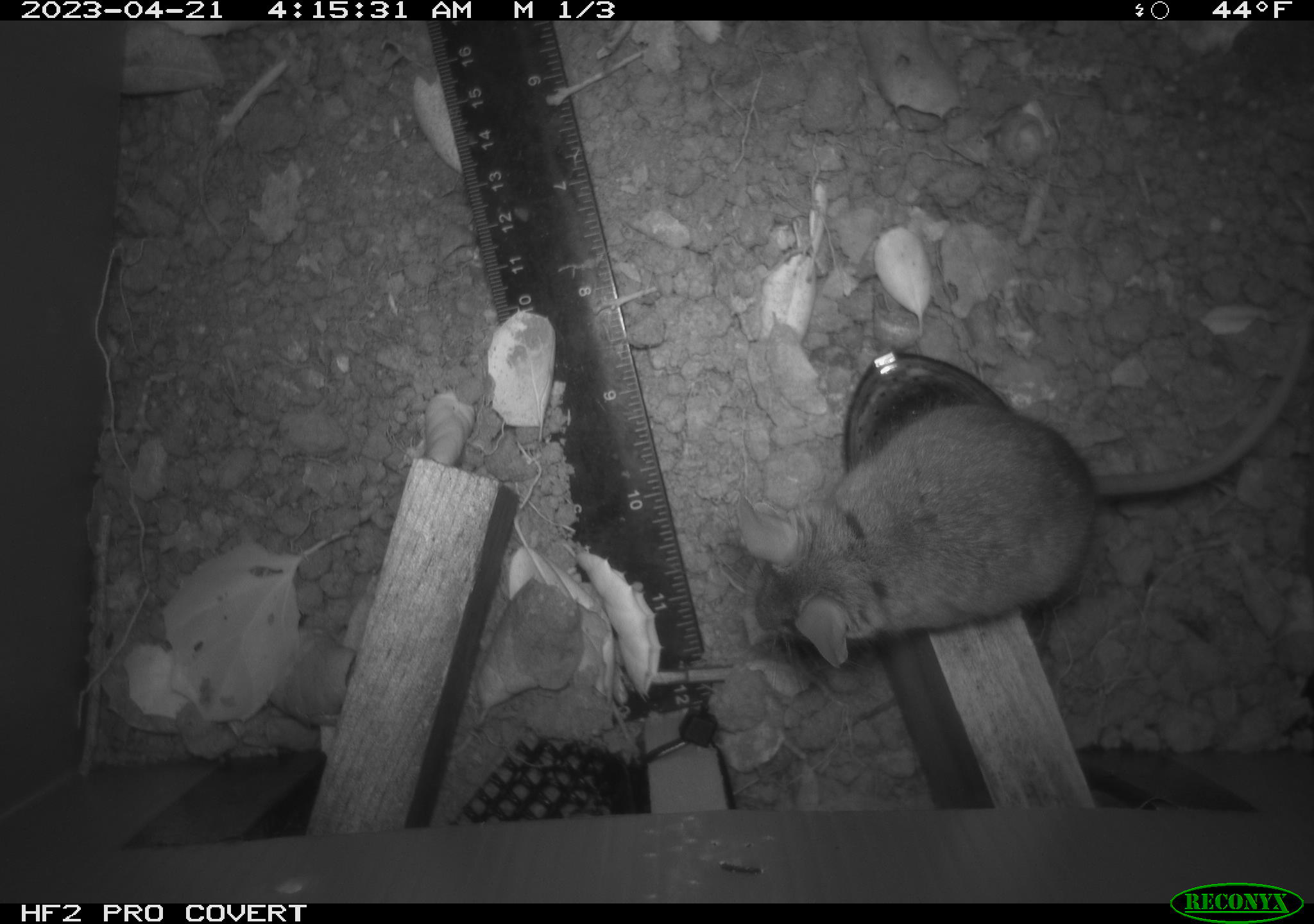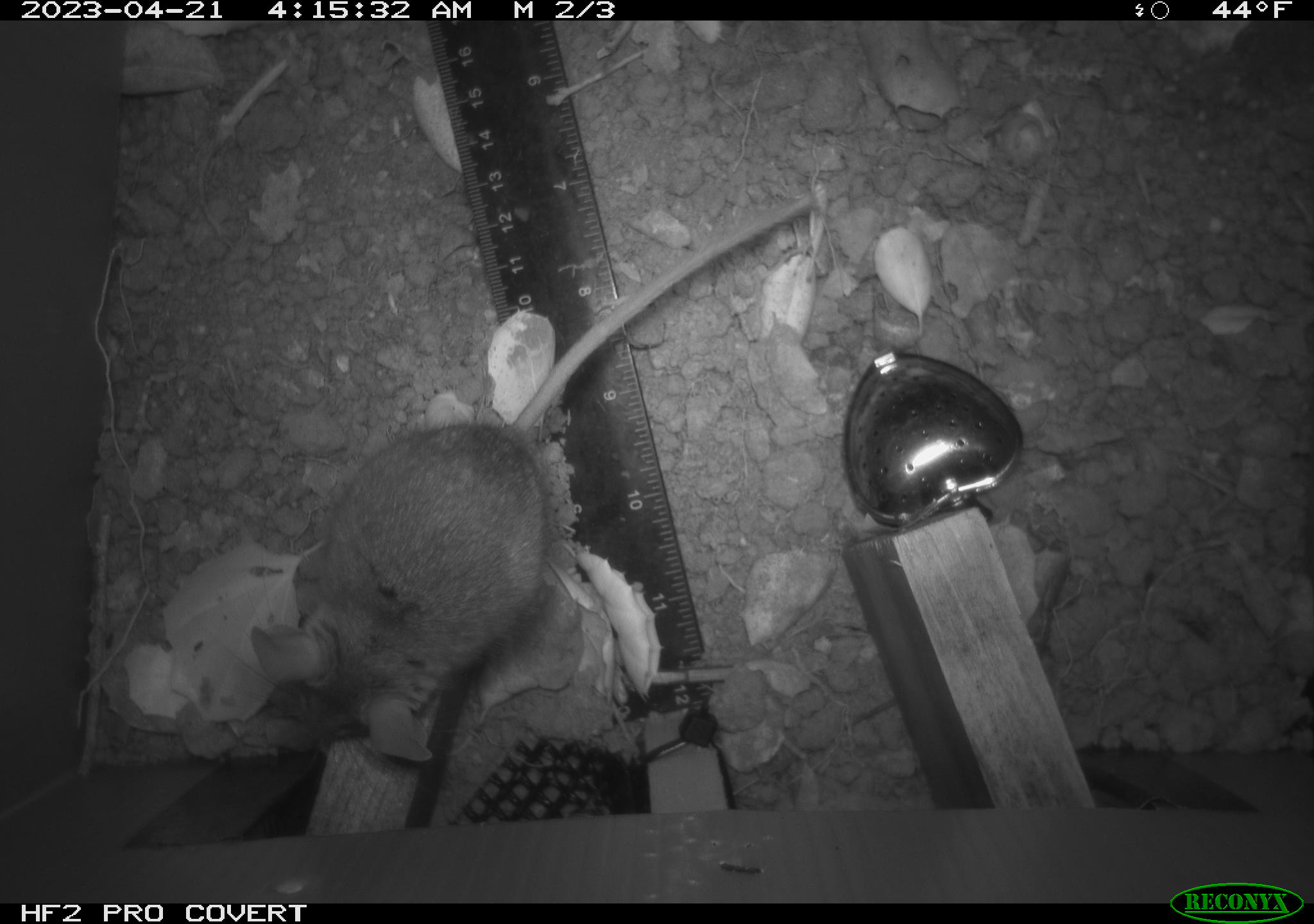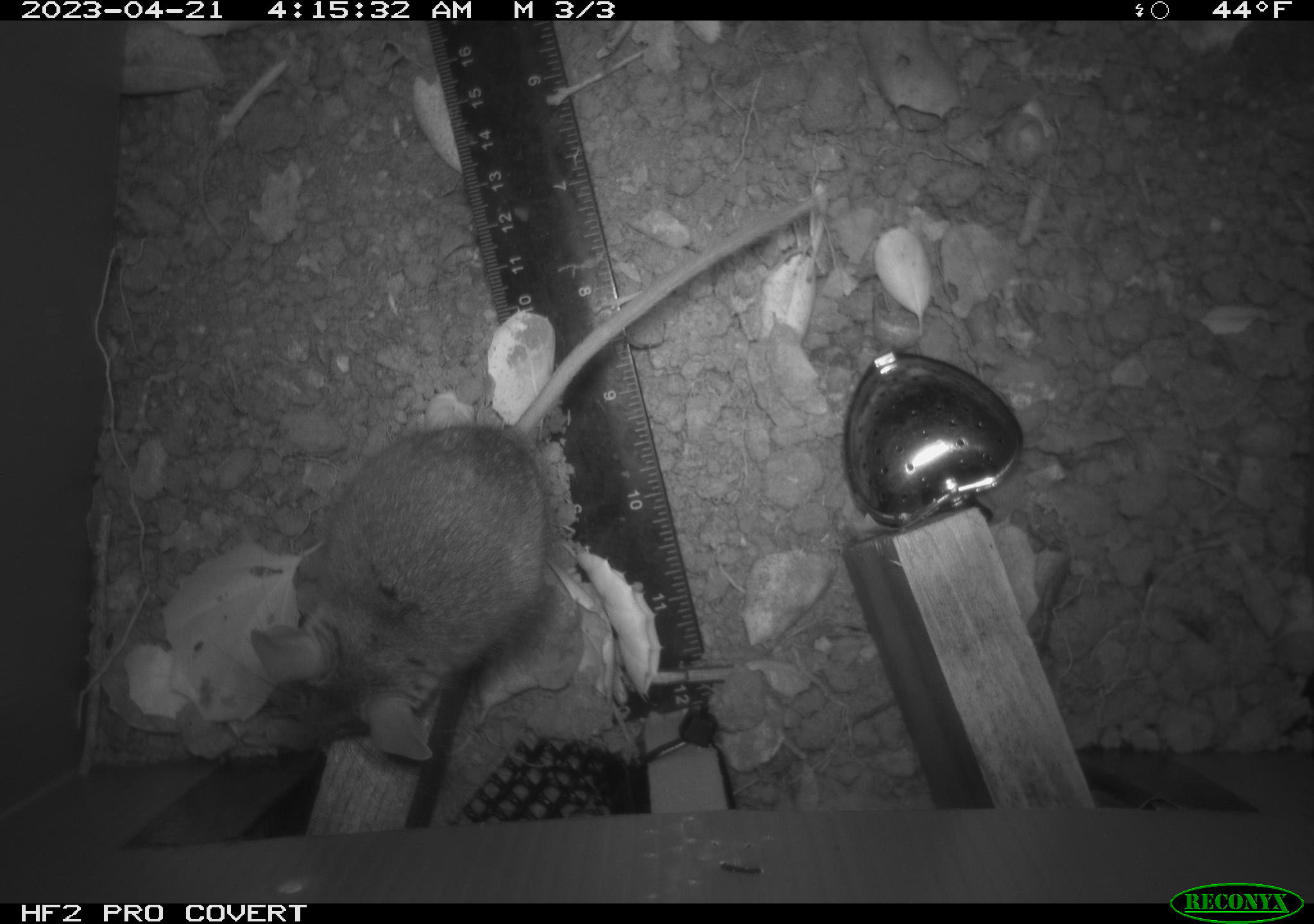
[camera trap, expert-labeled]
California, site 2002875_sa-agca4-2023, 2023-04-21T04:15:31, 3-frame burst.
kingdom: Animalia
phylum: Chordata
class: Mammalia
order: Rodentia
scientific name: Rodentia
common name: mouse species